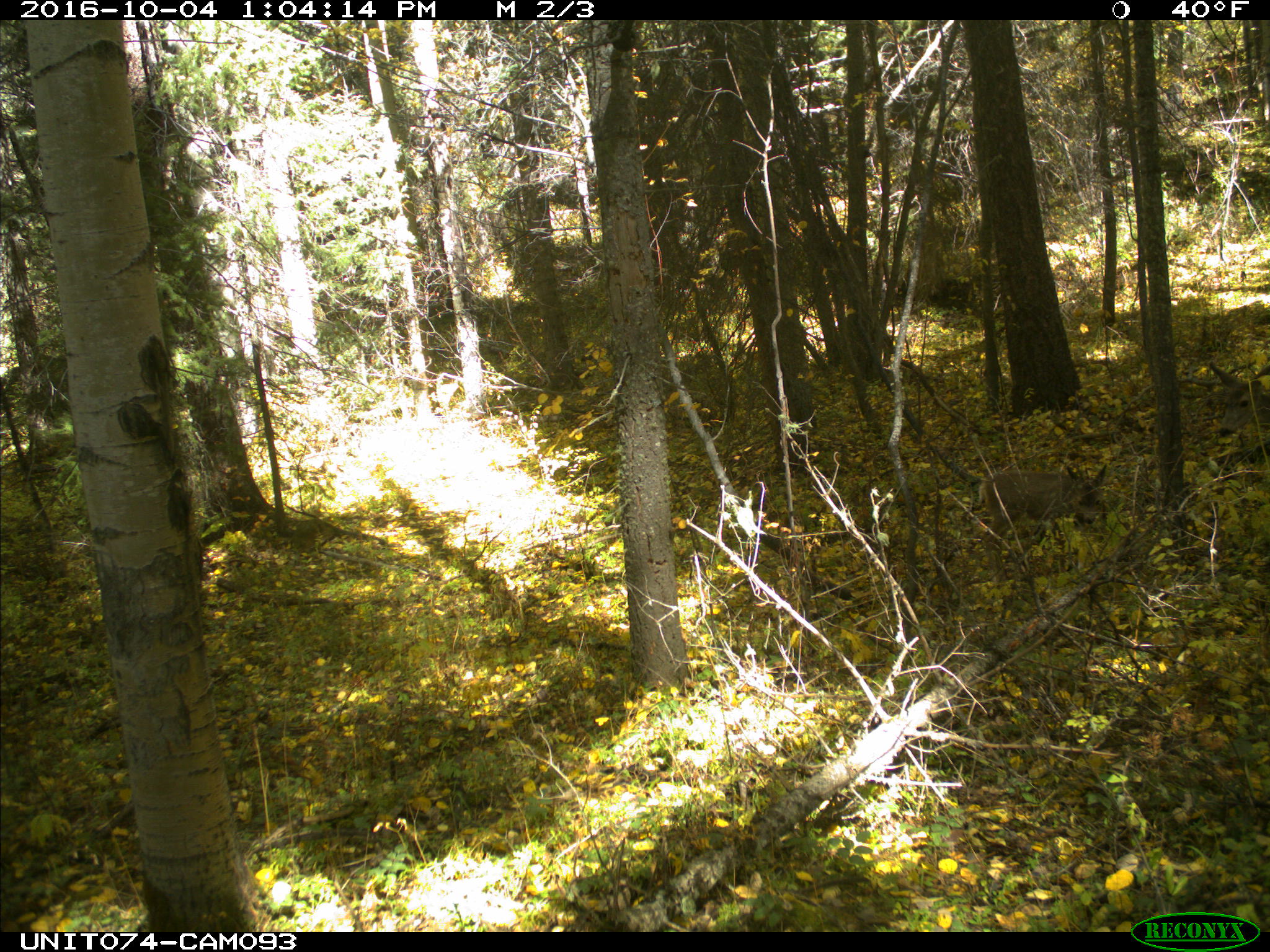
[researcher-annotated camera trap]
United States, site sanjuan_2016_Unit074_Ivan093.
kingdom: Animalia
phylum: Chordata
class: Mammalia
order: Artiodactyla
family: Cervidae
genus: Odocoileus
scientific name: Odocoileus hemionus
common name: mule deer